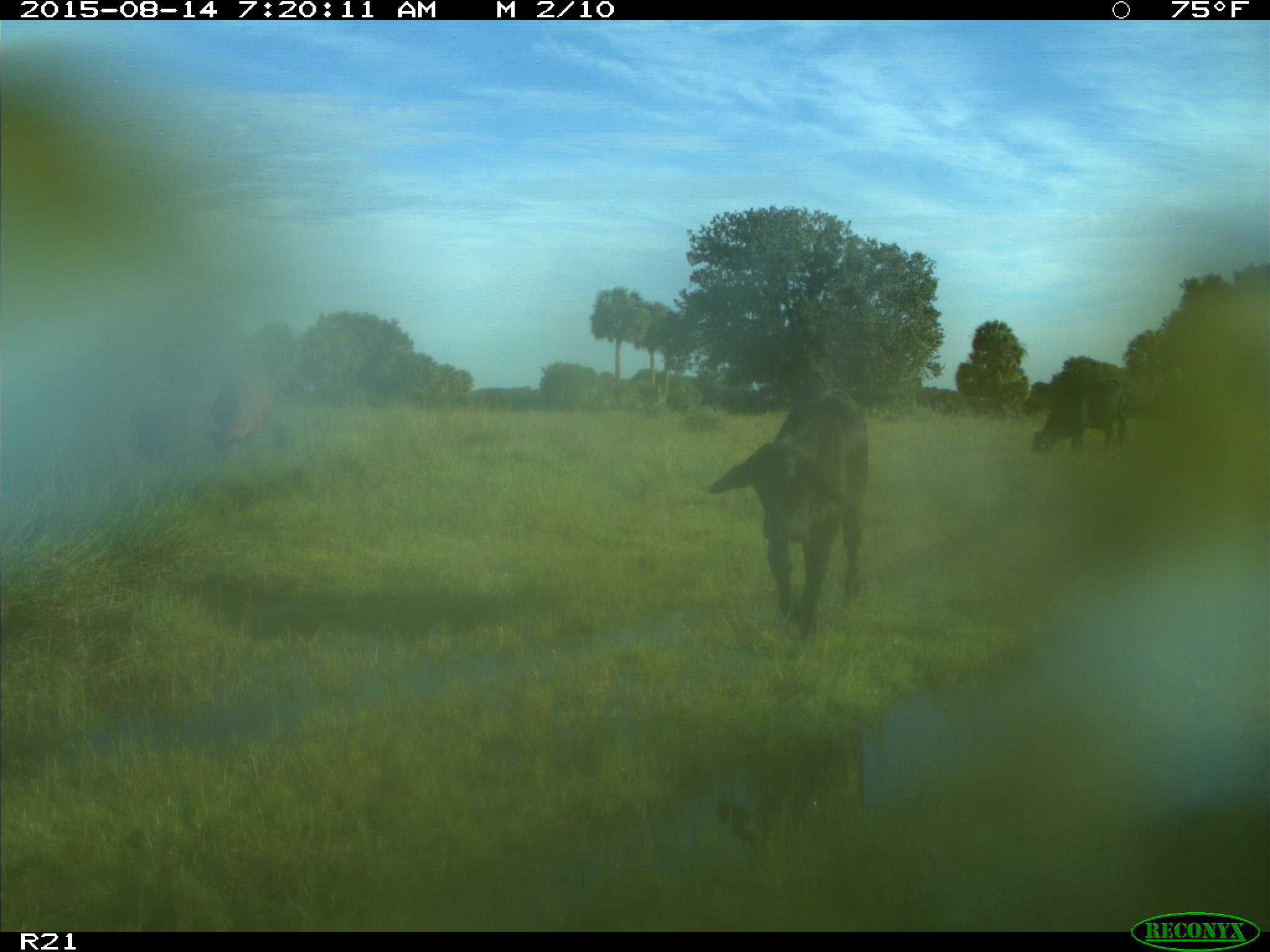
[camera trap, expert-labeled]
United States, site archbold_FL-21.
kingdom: Animalia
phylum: Chordata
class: Mammalia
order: Artiodactyla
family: Bovidae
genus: Bos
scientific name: Bos taurus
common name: domestic cow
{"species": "Bos taurus (domestic cow)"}